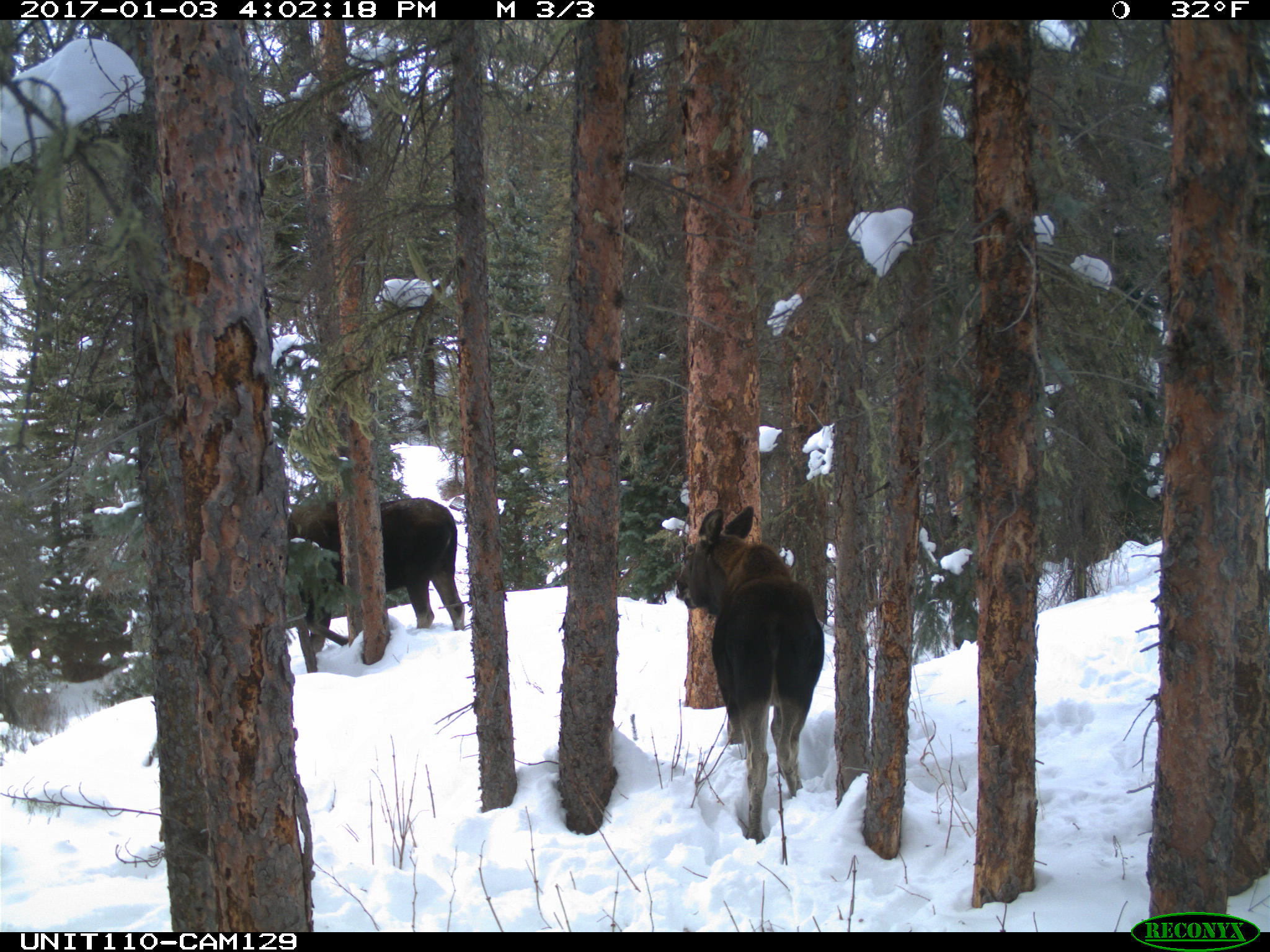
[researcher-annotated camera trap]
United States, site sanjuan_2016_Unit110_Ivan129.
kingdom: Animalia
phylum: Chordata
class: Mammalia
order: Artiodactyla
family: Cervidae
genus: Alces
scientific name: Alces alces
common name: moose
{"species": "Alces alces (moose)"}